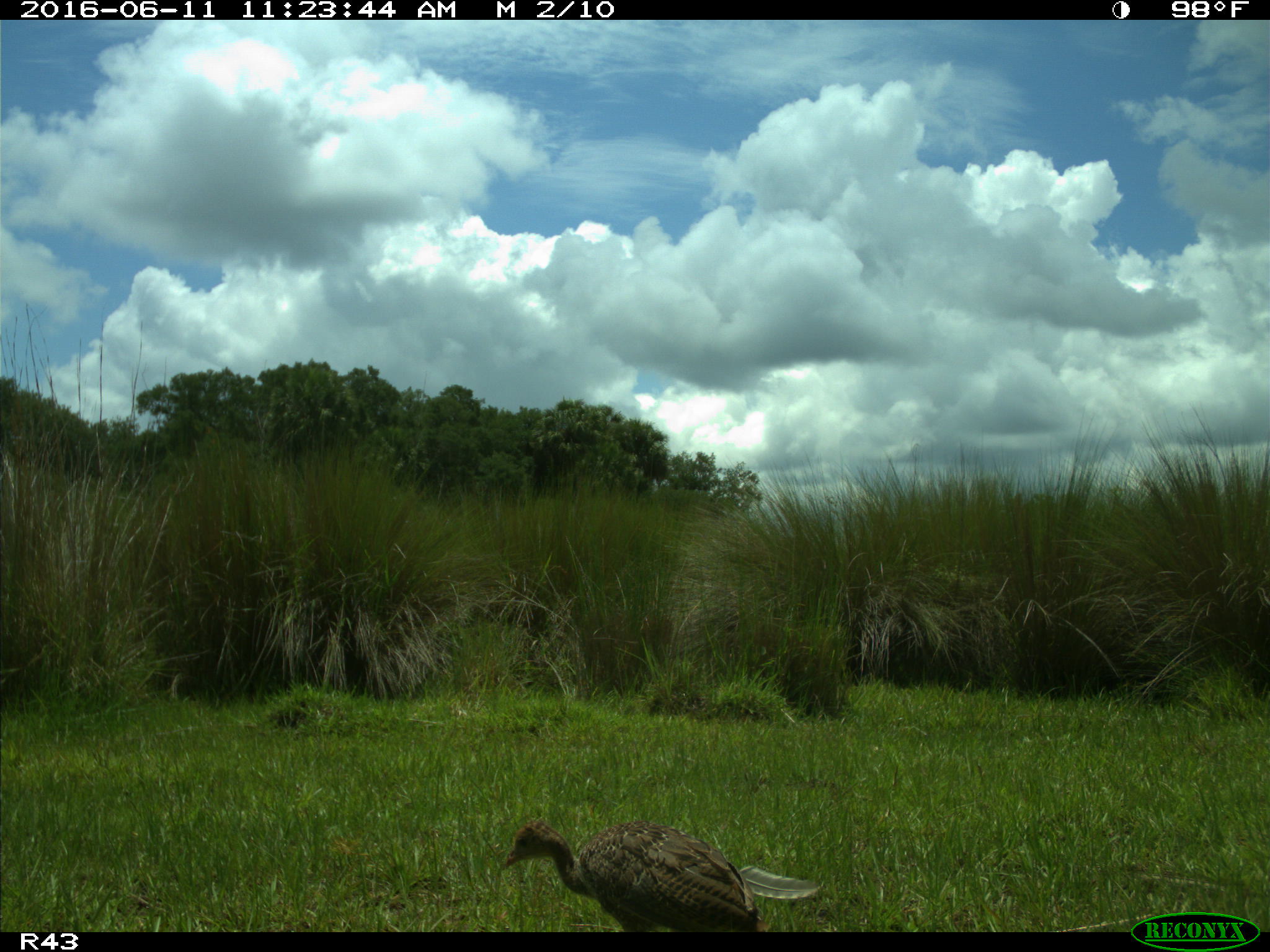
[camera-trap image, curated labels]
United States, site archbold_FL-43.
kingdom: Animalia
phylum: Chordata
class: Aves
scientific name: Aves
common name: birds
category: unidentified bird